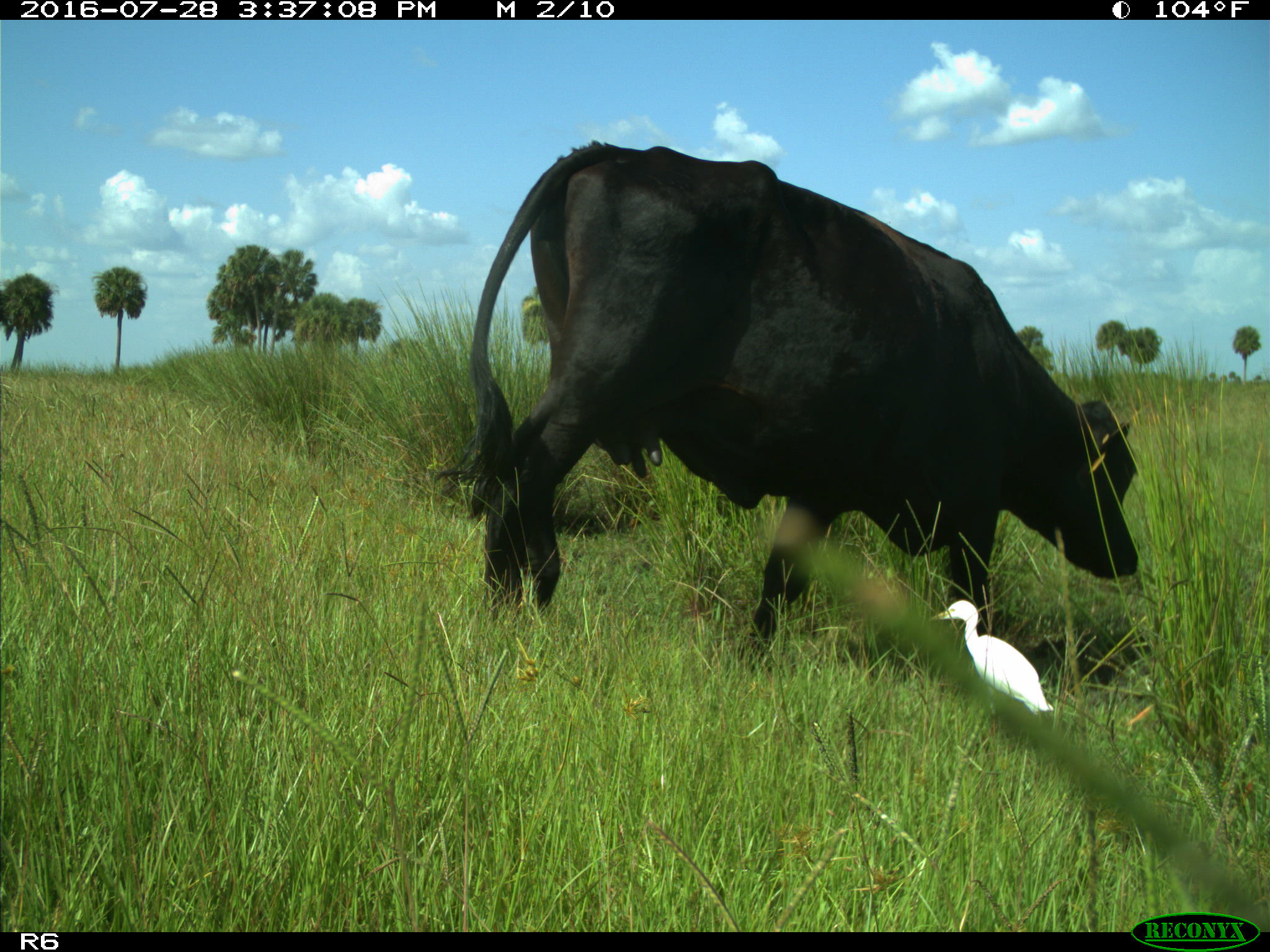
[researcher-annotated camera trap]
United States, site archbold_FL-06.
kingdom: Animalia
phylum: Chordata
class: Mammalia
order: Artiodactyla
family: Bovidae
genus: Bos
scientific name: Bos taurus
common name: domestic cow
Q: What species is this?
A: Bos taurus (domestic cow).